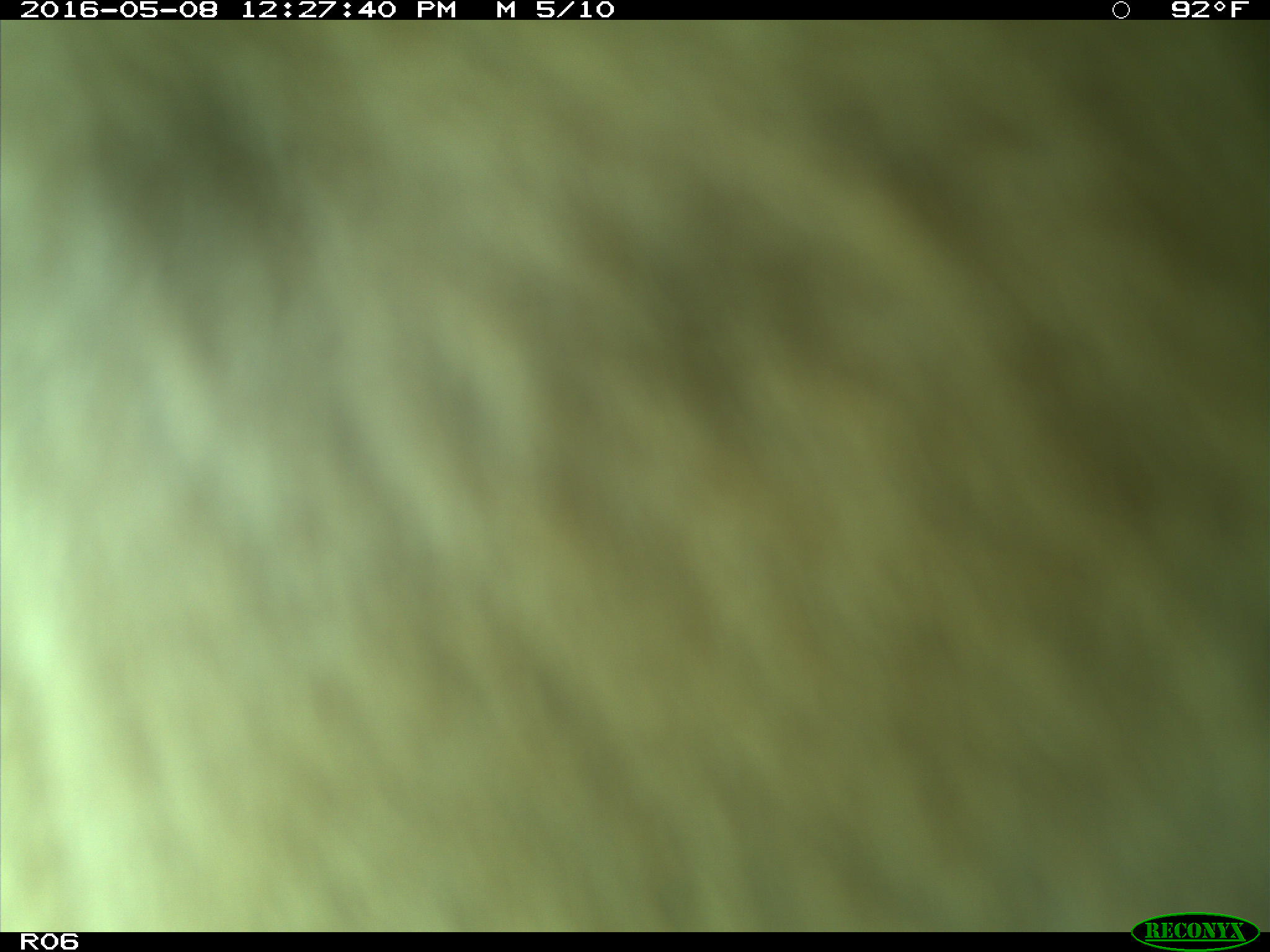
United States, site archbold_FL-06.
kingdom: Animalia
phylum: Chordata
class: Mammalia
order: Artiodactyla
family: Bovidae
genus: Bos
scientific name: Bos taurus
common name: domestic cow